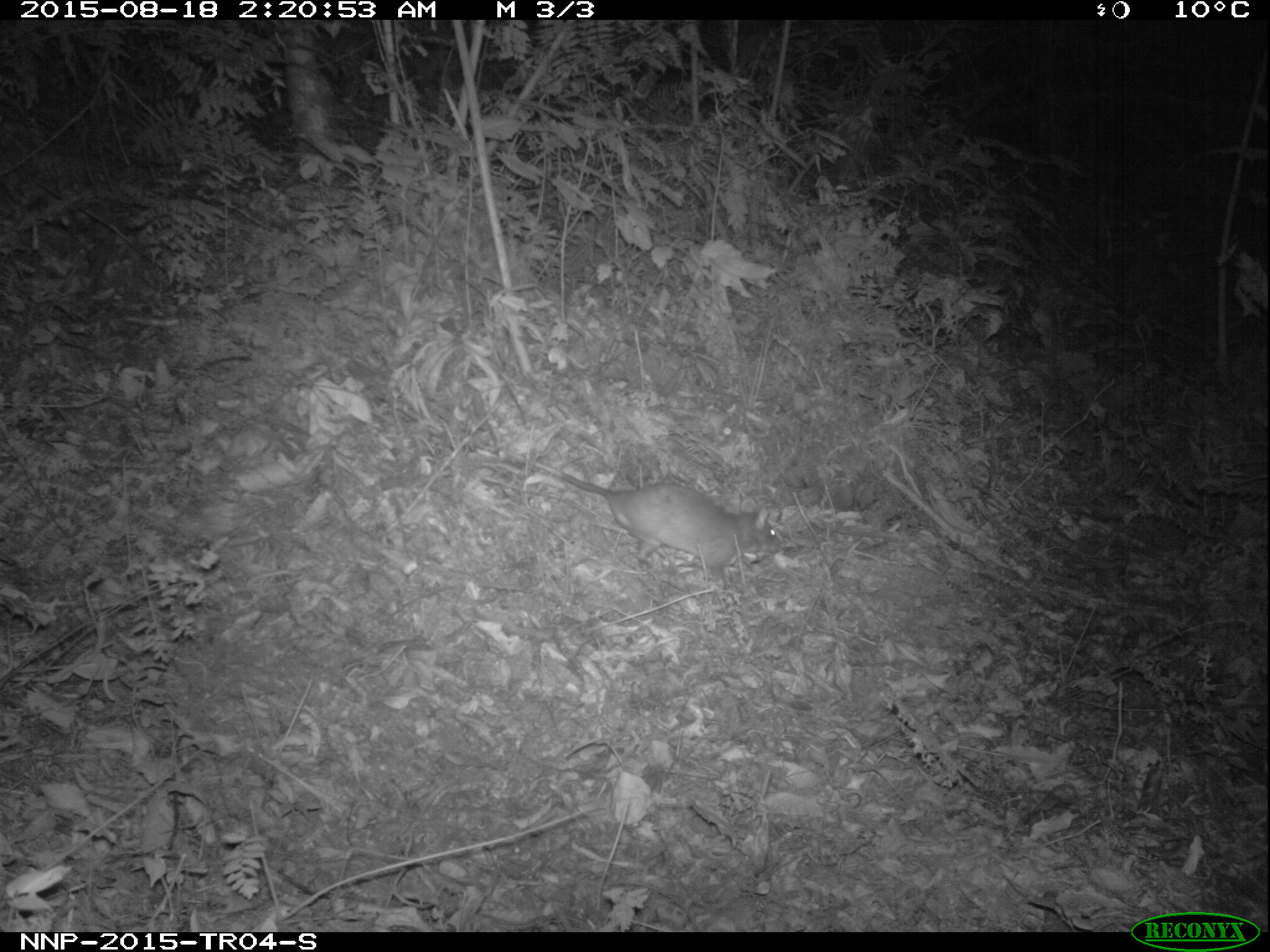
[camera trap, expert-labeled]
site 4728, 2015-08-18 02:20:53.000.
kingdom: Animalia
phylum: Chordata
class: Mammalia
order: Rodentia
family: Nesomyidae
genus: Cricetomys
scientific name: Cricetomys gambianus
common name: african giant pouched rat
Cricetomys gambianus (african giant pouched rat), count 1.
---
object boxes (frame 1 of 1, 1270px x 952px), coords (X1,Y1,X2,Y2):
cricetomys gambianus: (499,446,785,585)